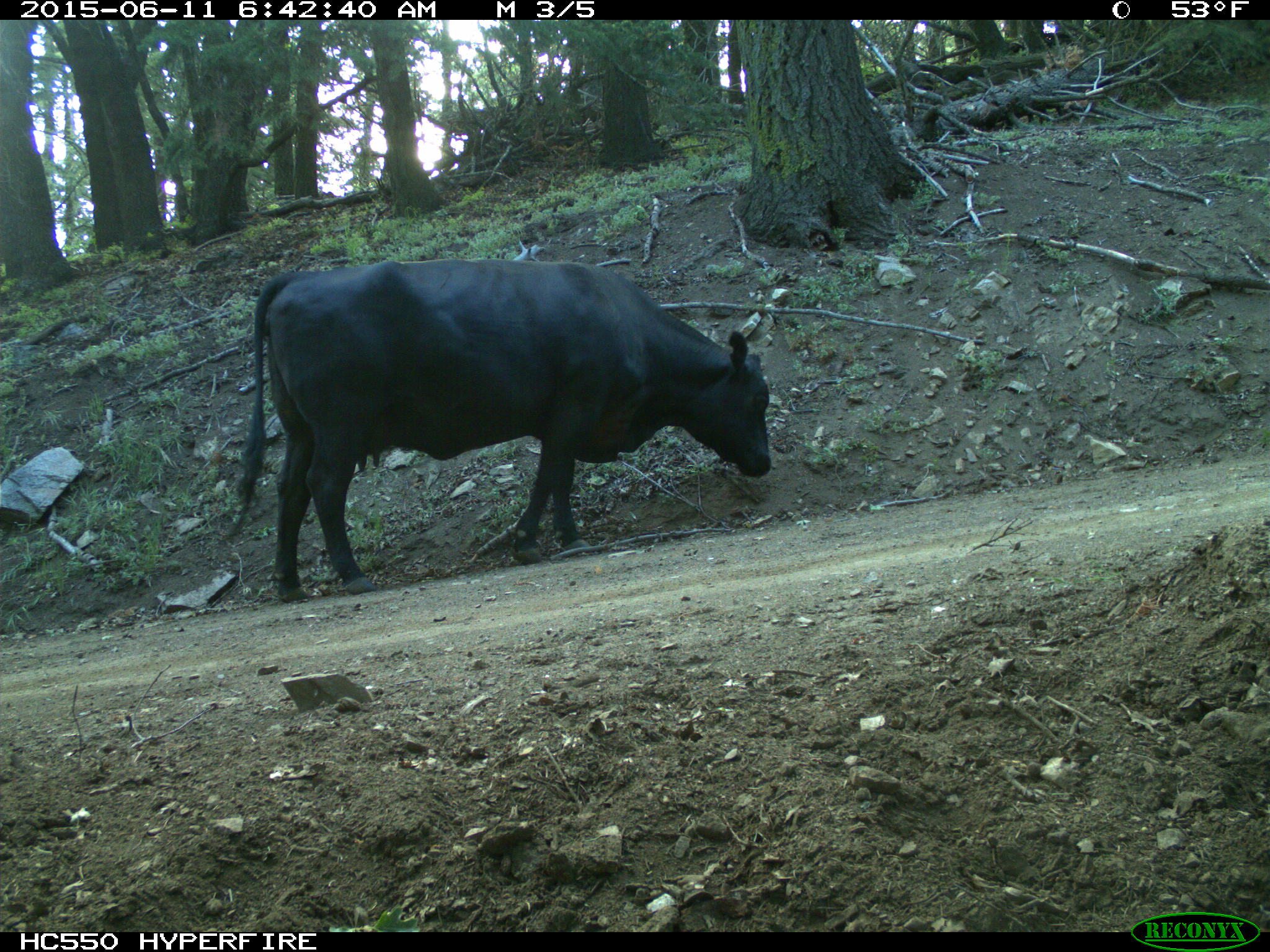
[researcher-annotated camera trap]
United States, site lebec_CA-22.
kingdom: Animalia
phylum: Chordata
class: Mammalia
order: Artiodactyla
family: Bovidae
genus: Bos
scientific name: Bos taurus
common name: domestic cow